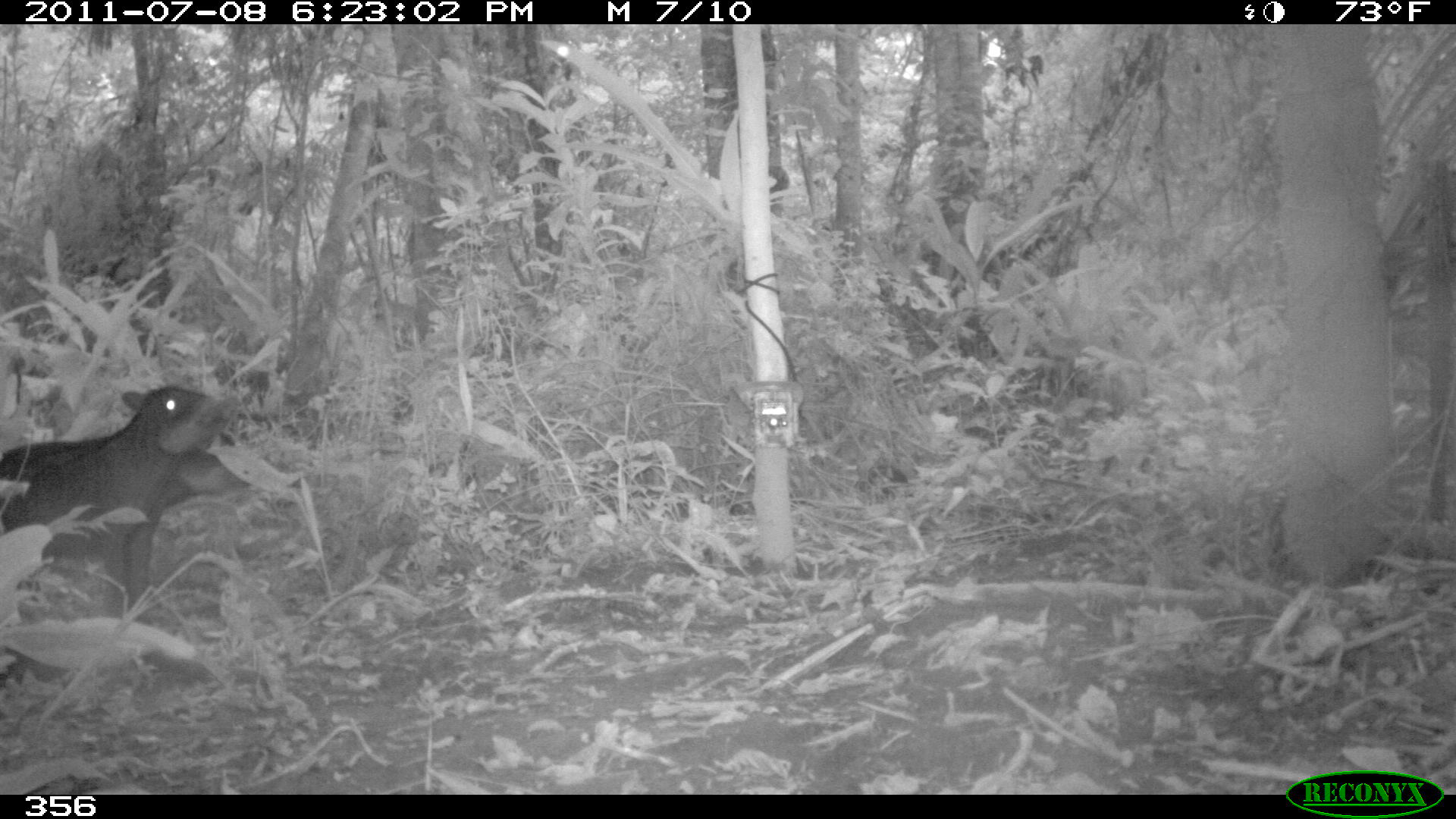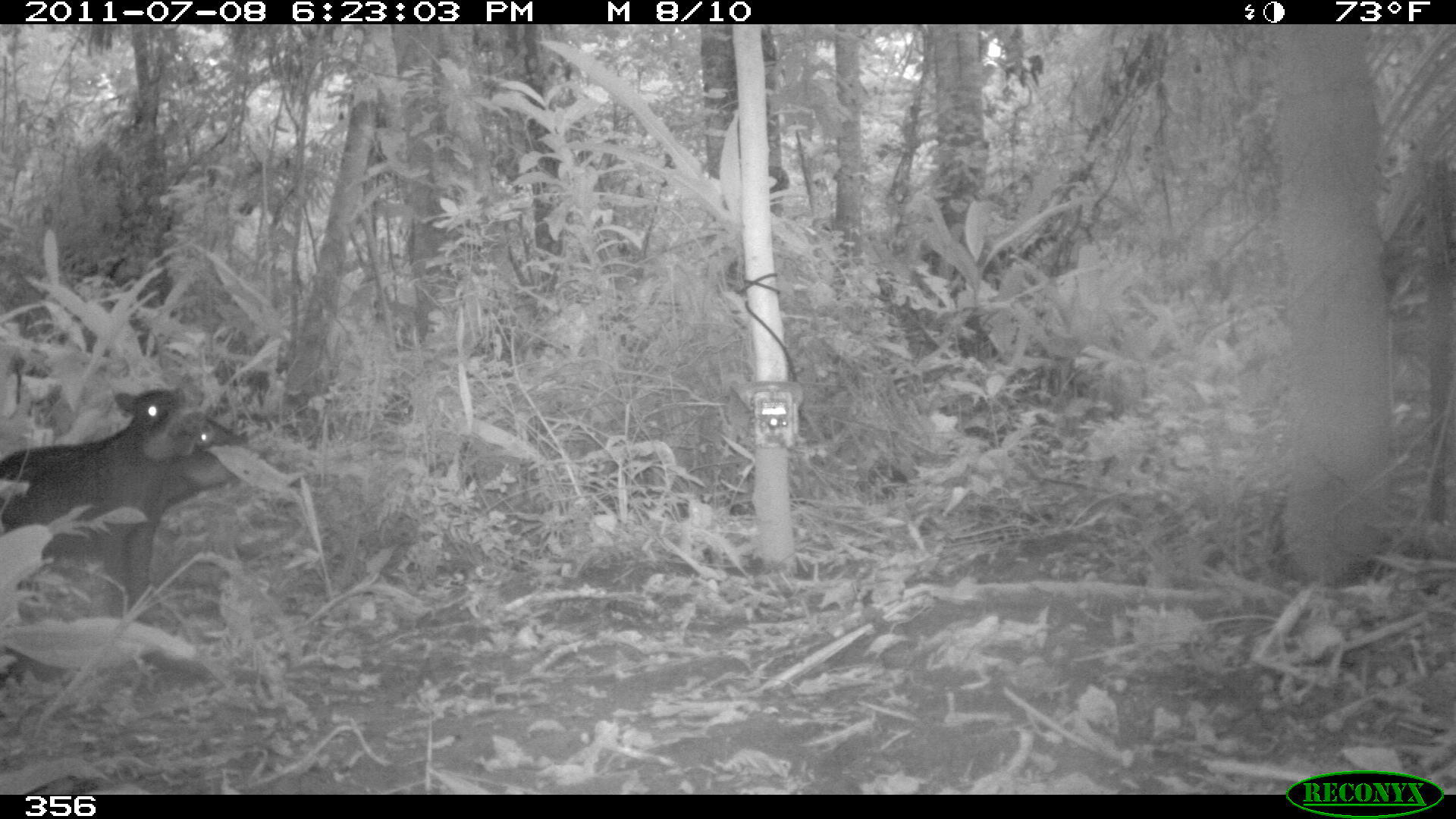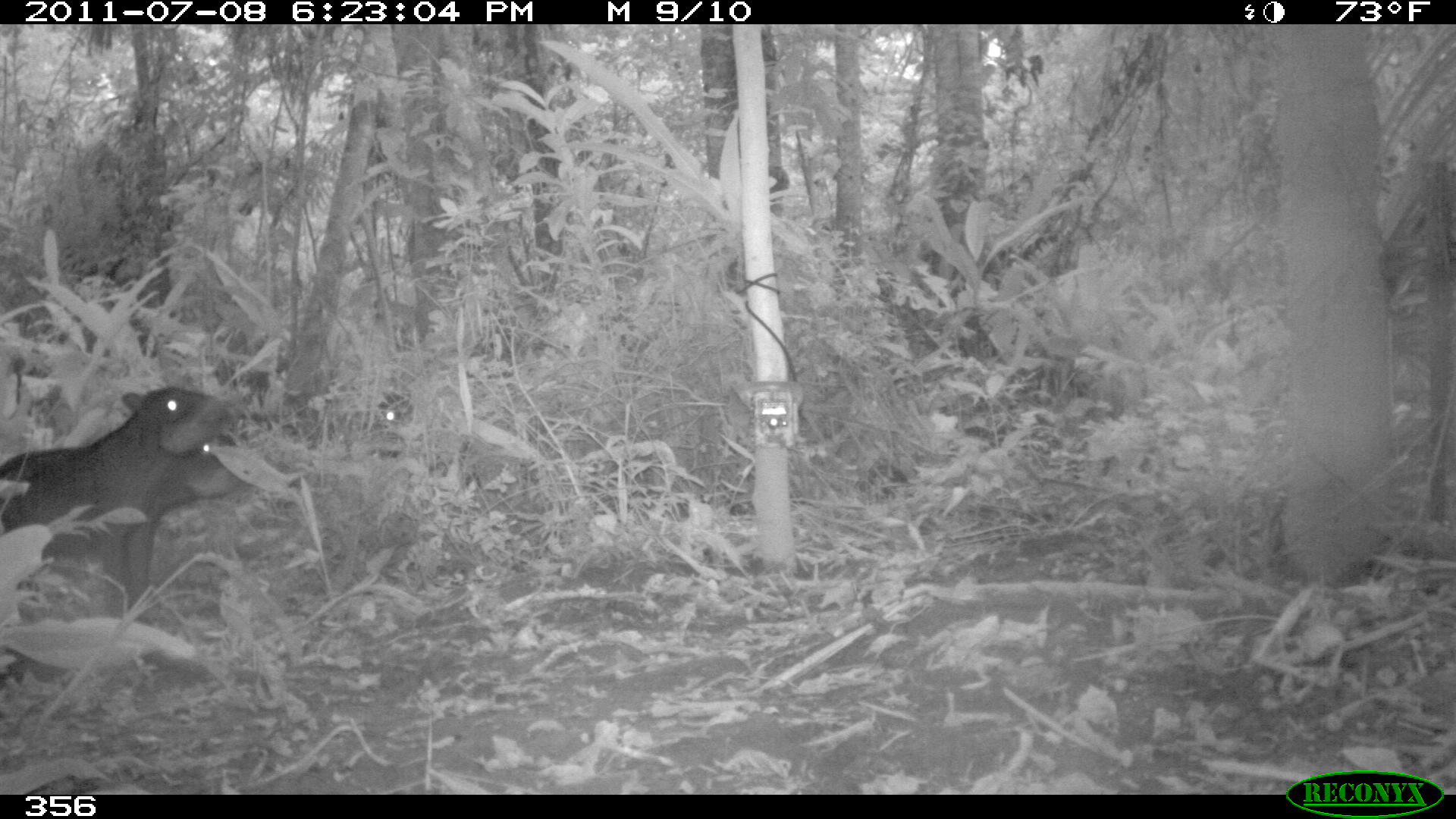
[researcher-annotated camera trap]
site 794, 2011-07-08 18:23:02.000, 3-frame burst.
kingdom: Animalia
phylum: Chordata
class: Mammalia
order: Artiodactyla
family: Tayassuidae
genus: Tayassu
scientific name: Tayassu pecari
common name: white-lipped peccary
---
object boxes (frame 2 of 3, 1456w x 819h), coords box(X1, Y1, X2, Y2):
tayassu pecari: box(0, 411, 244, 606); box(0, 386, 186, 618)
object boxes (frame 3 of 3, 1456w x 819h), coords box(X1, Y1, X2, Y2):
tayassu pecari: box(0, 386, 226, 620); box(0, 431, 234, 610); box(377, 391, 413, 428)